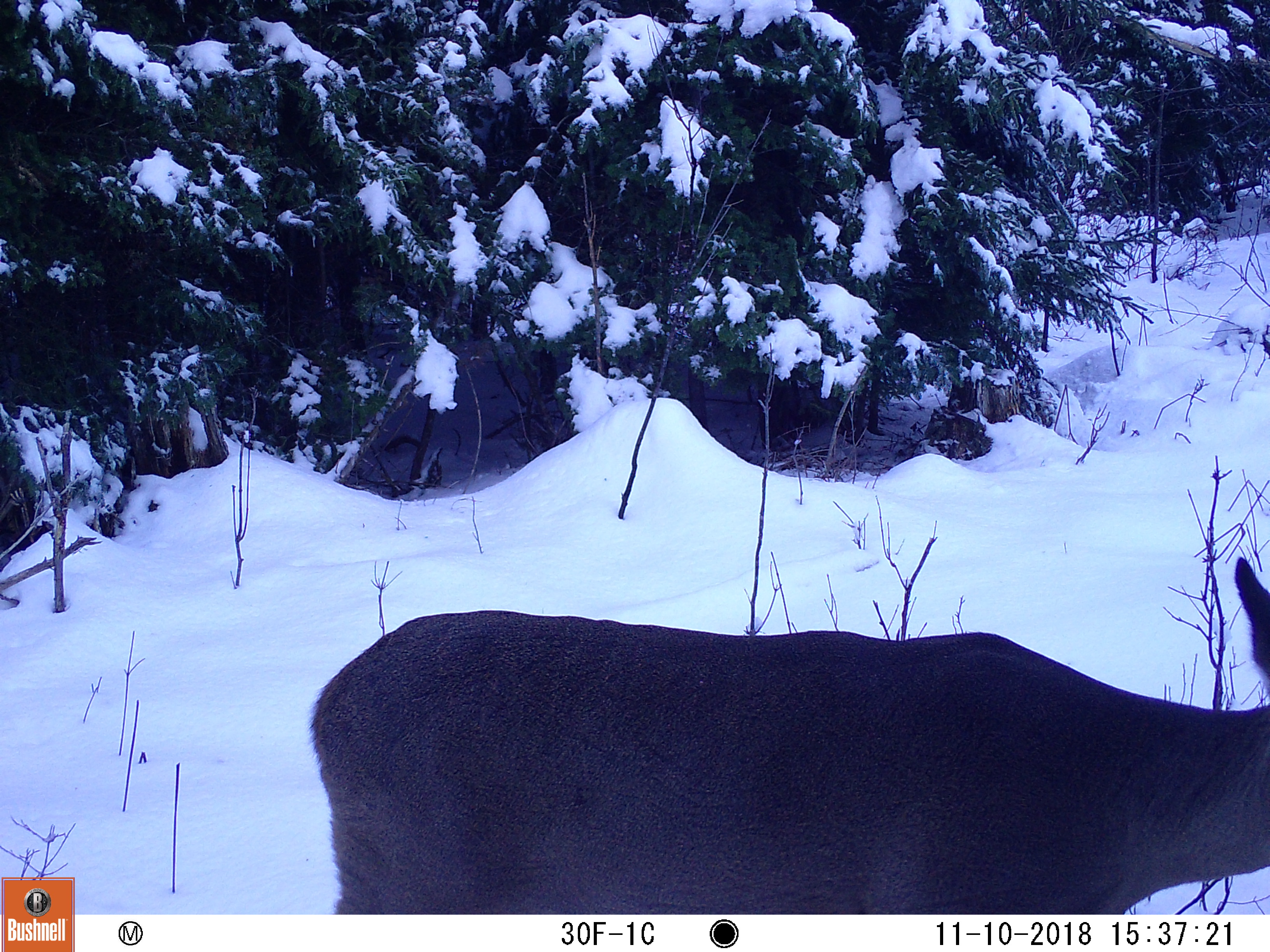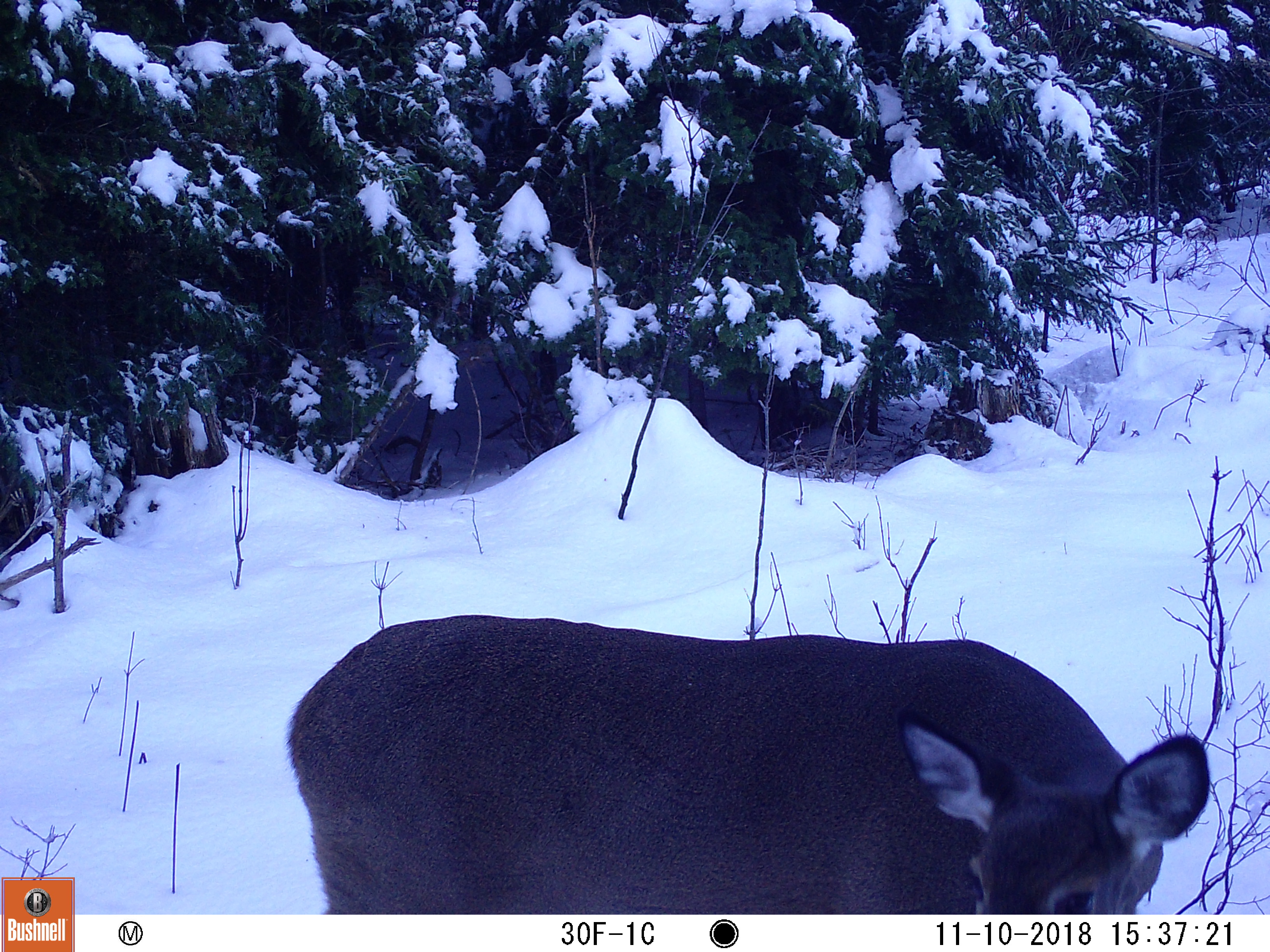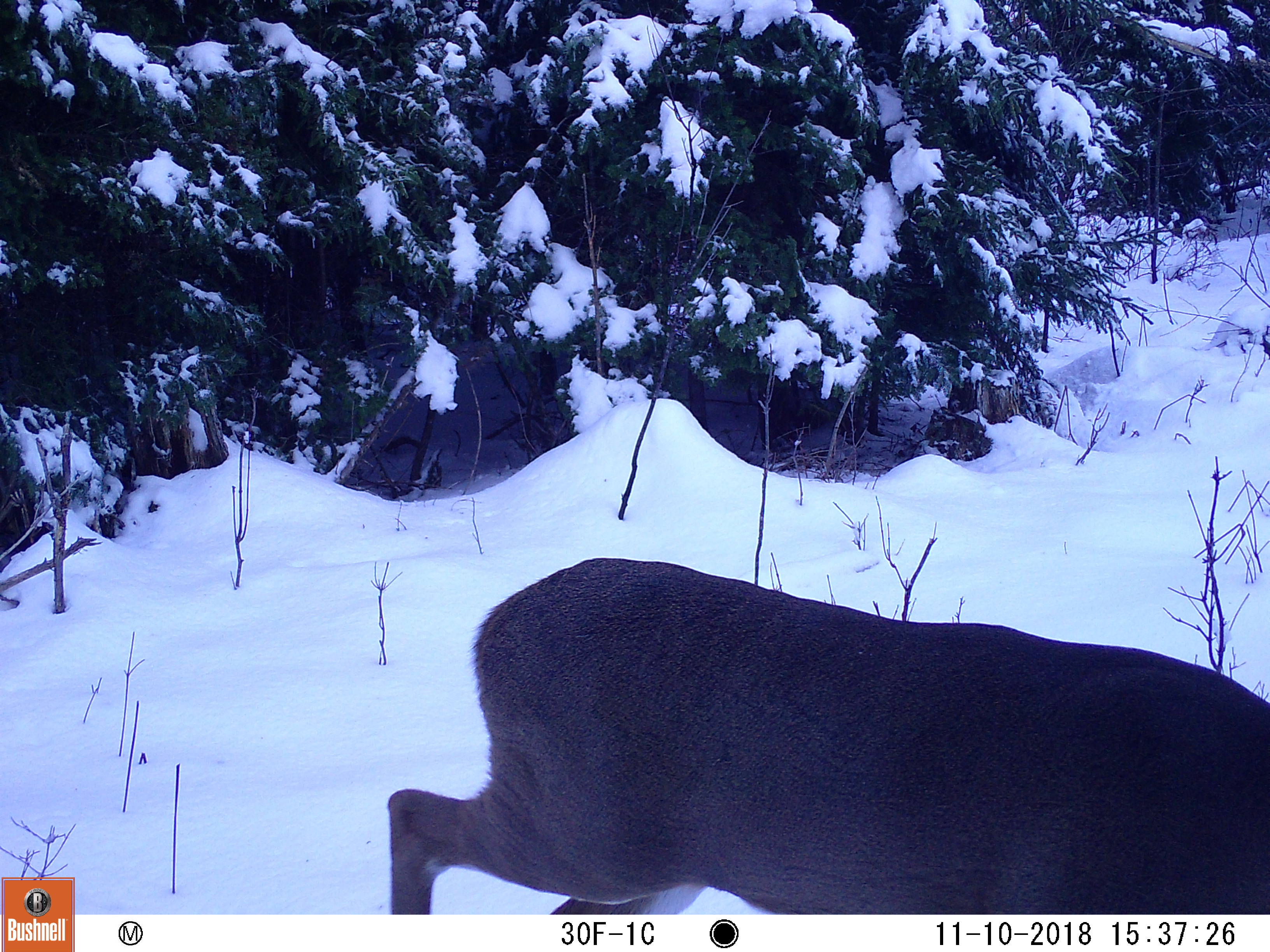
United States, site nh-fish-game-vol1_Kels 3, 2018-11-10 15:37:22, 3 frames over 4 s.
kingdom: Animalia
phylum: Chordata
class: Mammalia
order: Artiodactyla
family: Cervidae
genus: Odocoileus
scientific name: Odocoileus virginianus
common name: white-tailed deer